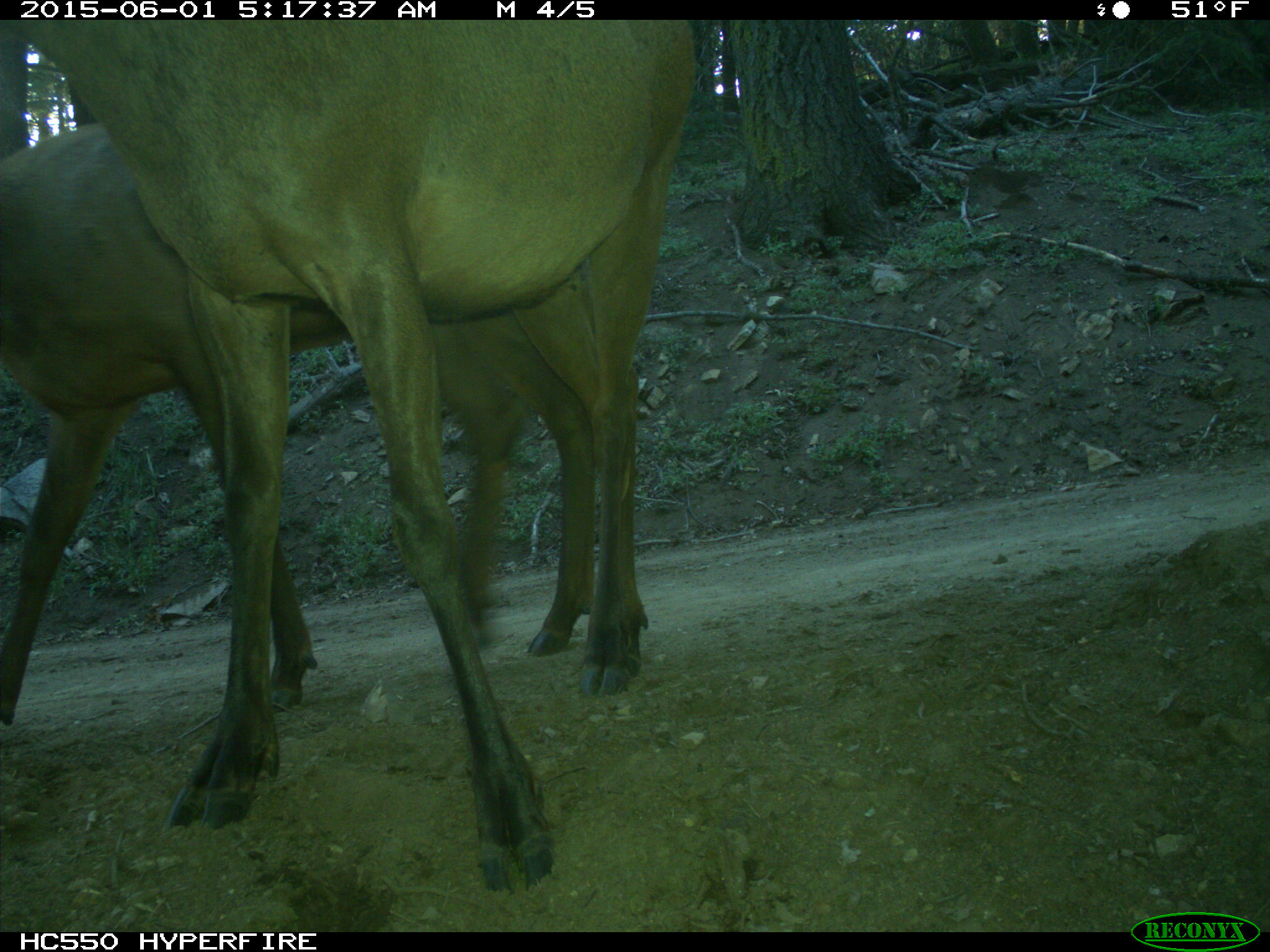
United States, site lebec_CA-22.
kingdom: Animalia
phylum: Chordata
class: Mammalia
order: Artiodactyla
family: Cervidae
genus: Cervus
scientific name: Cervus canadensis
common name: elk